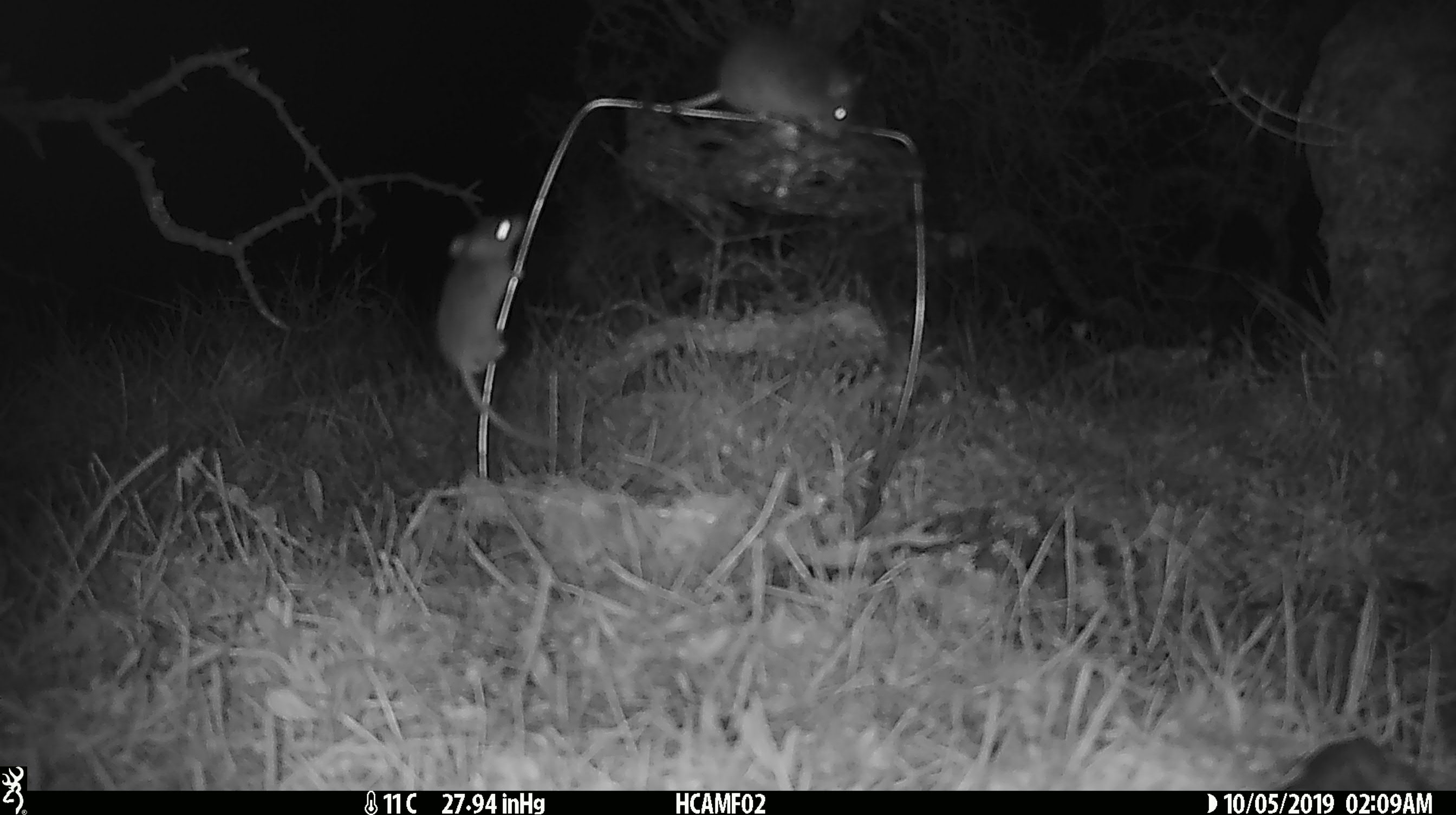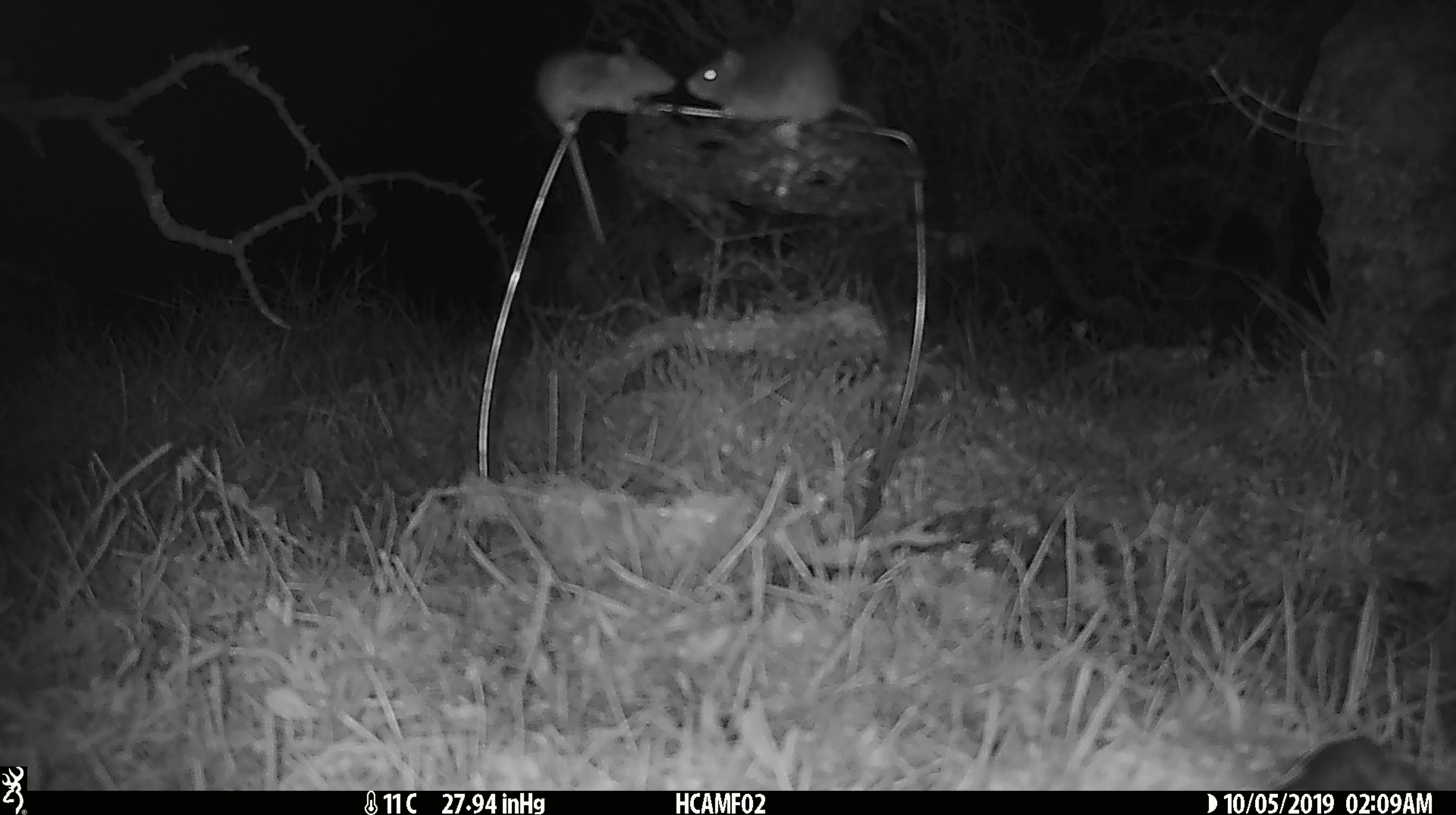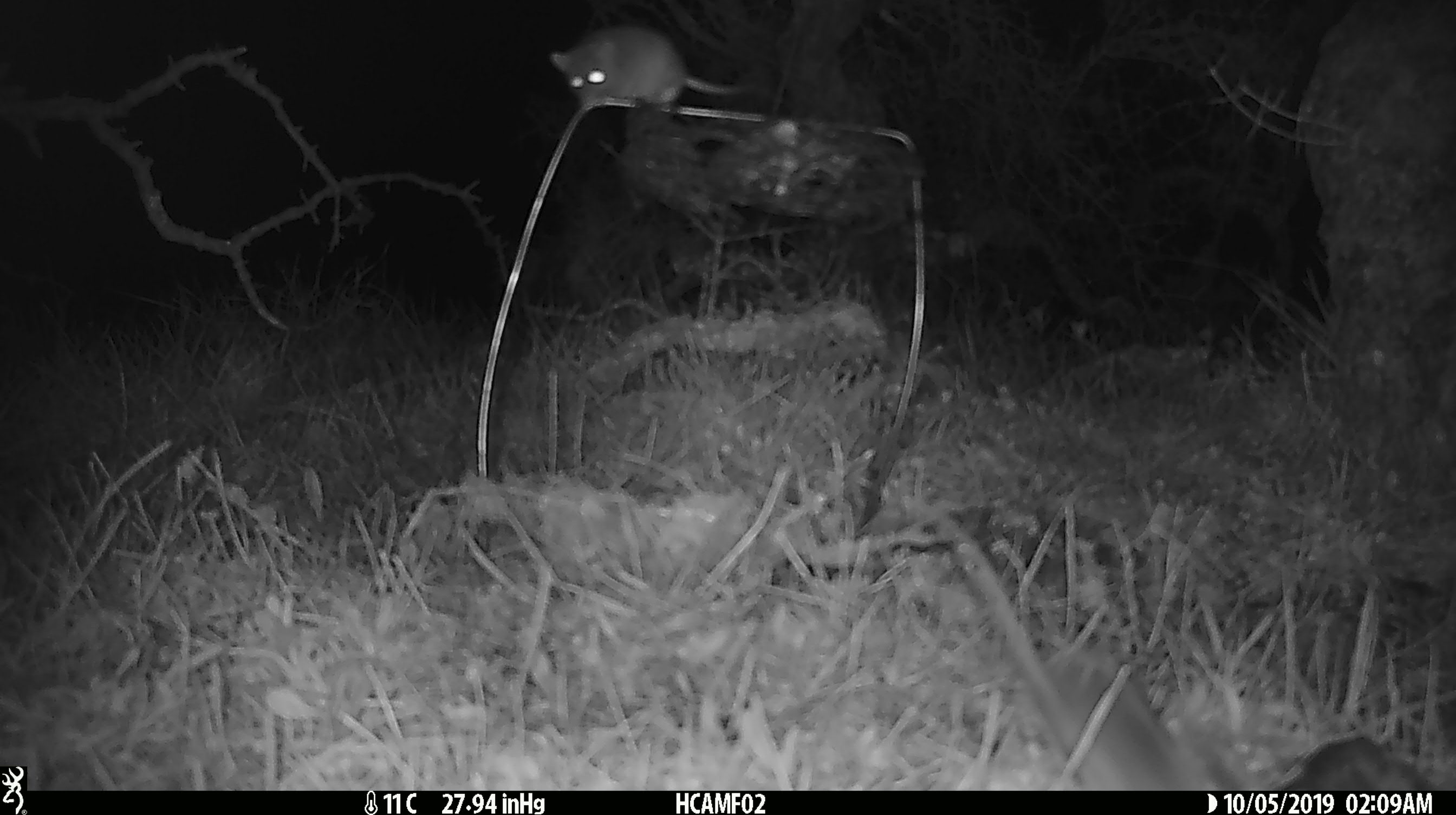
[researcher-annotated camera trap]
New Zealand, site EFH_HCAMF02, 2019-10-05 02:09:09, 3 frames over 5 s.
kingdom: Animalia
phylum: Chordata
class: Mammalia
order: Rodentia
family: Muridae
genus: Mus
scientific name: Mus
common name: mouse